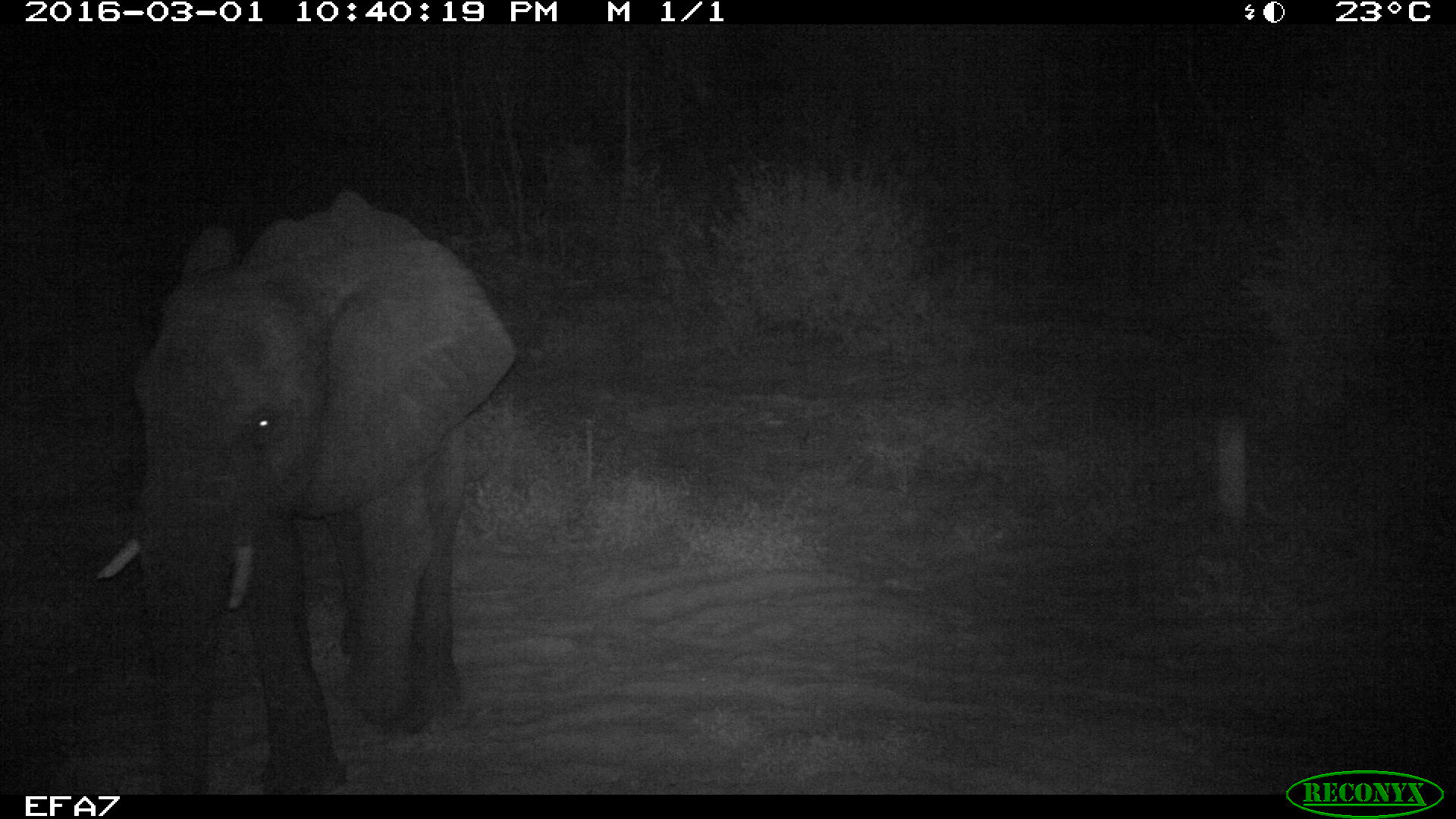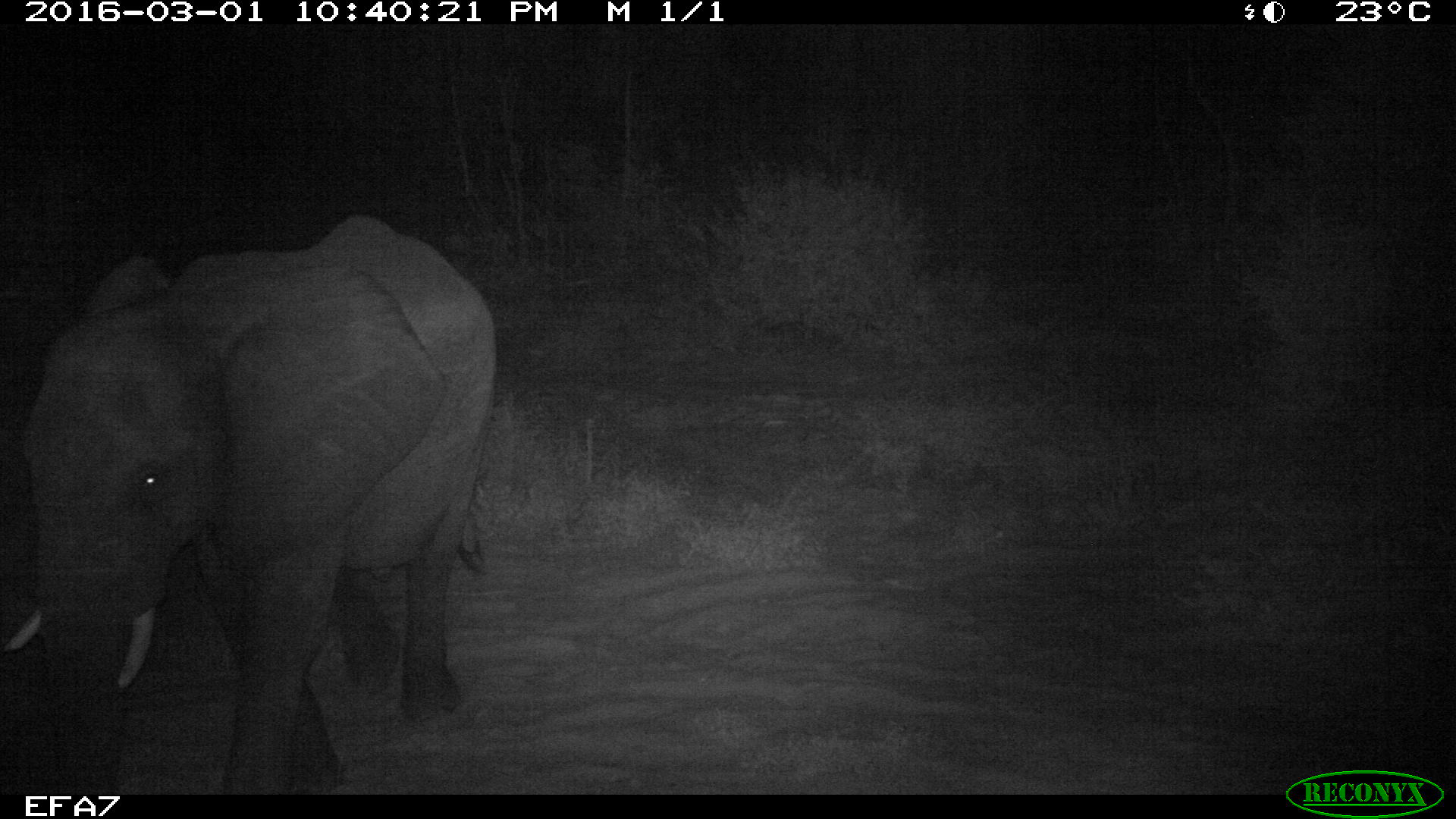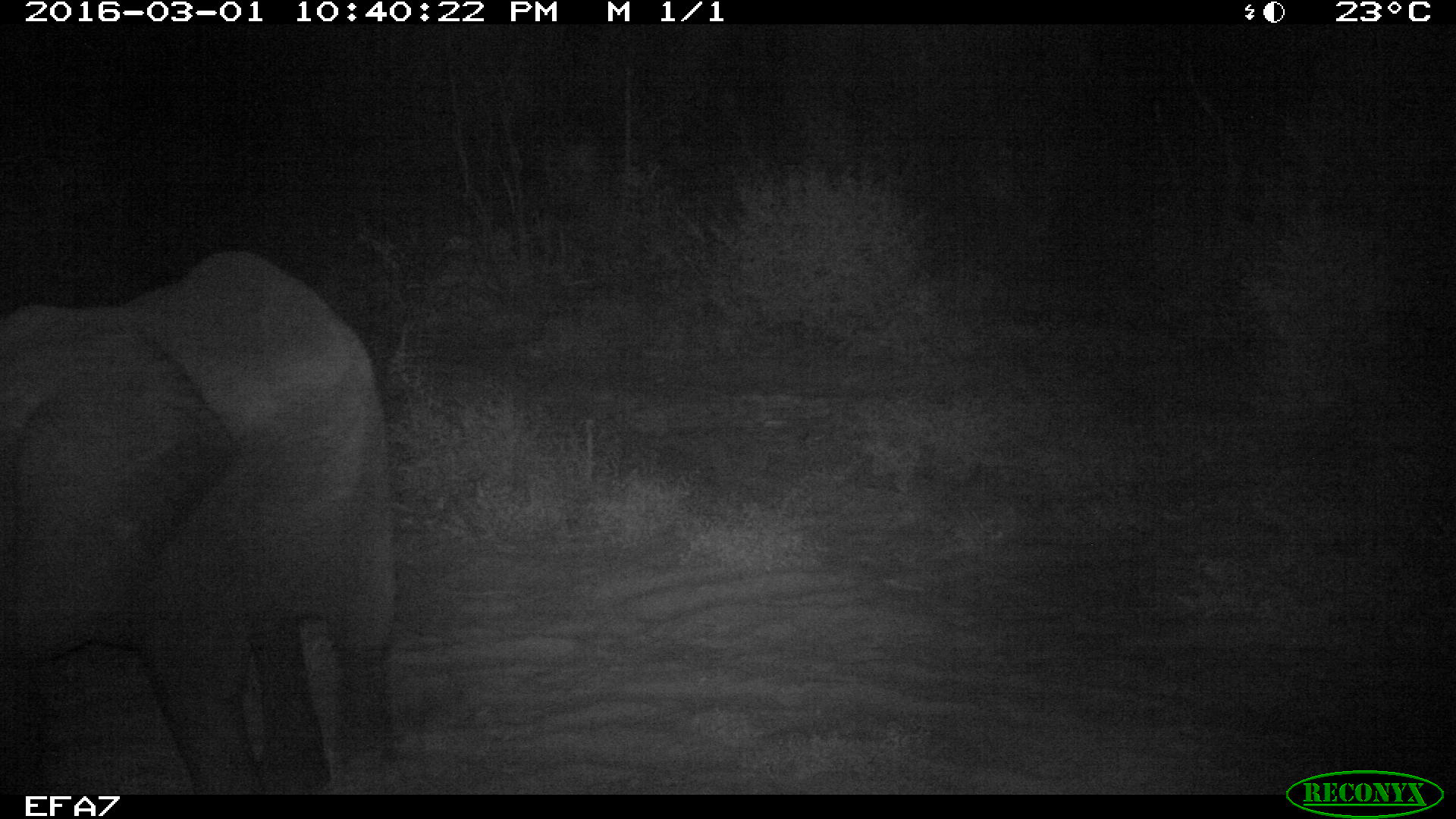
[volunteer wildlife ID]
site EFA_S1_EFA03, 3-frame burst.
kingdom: Animalia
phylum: Chordata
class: Mammalia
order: Proboscidea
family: Elephantidae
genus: Loxodonta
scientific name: Loxodonta africana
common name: african bush elephant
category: elephant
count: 1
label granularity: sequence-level